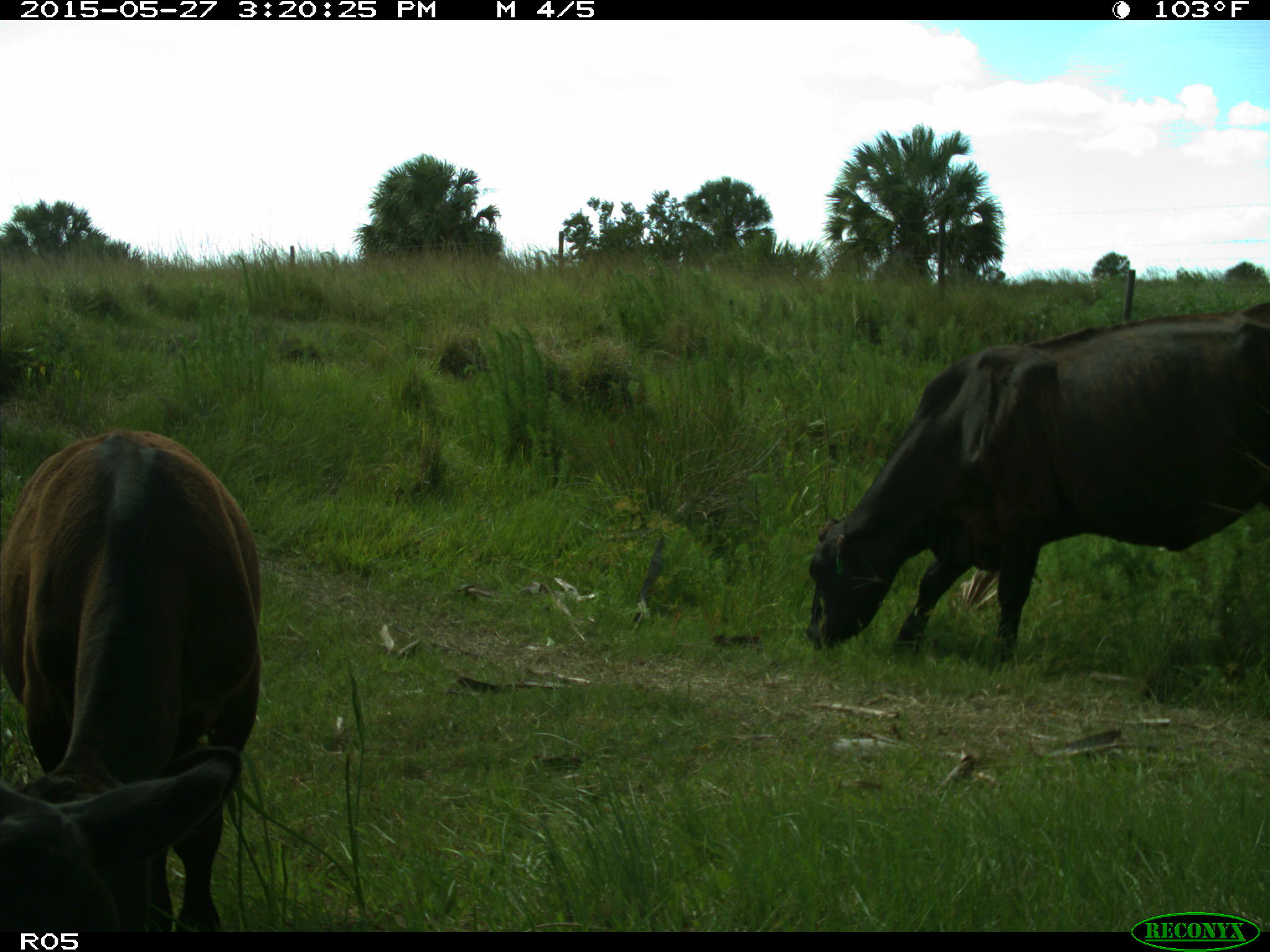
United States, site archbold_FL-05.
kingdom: Animalia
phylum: Chordata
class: Mammalia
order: Artiodactyla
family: Bovidae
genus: Bos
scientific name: Bos taurus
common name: domestic cow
Bos taurus (domestic cow).